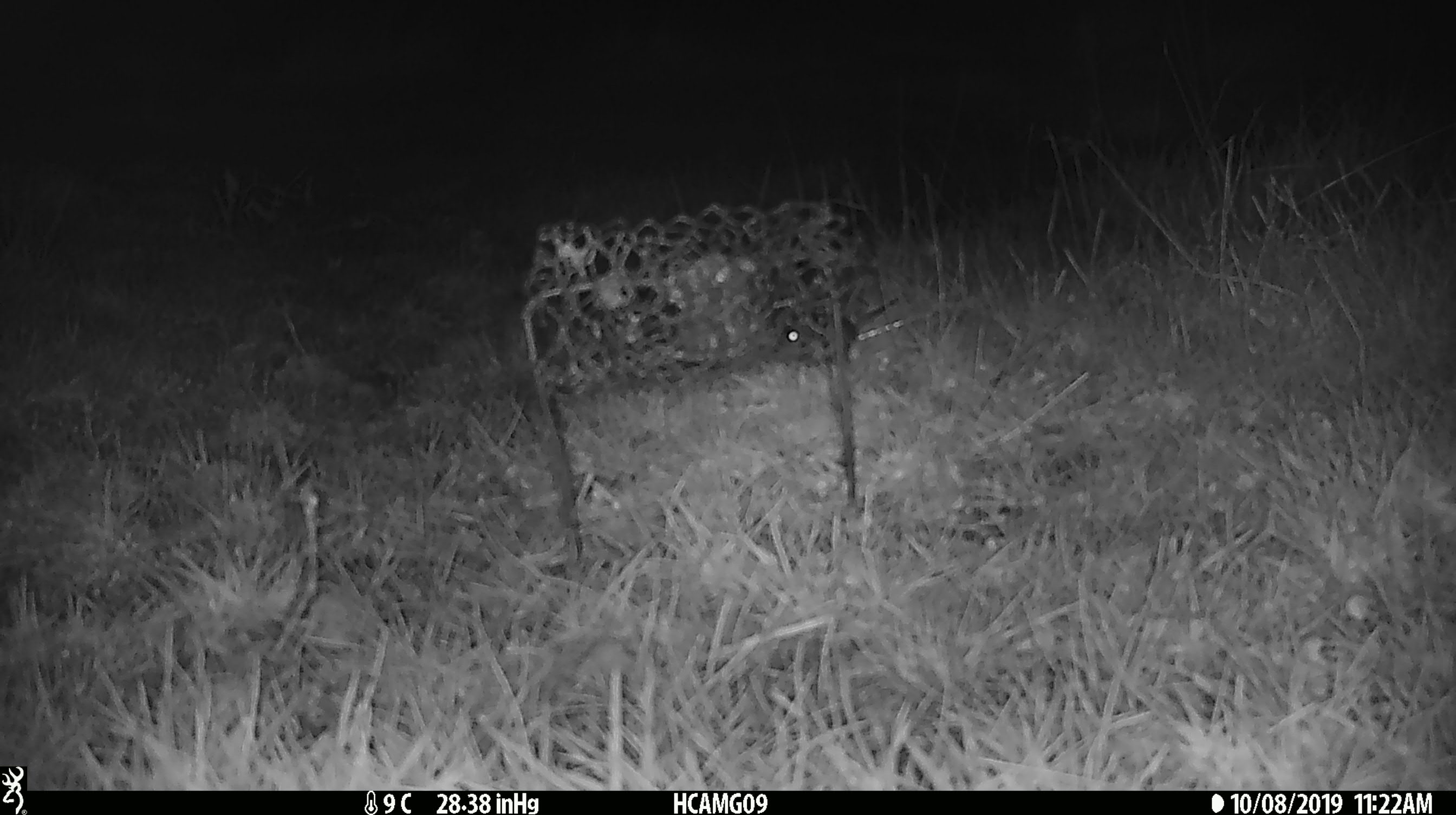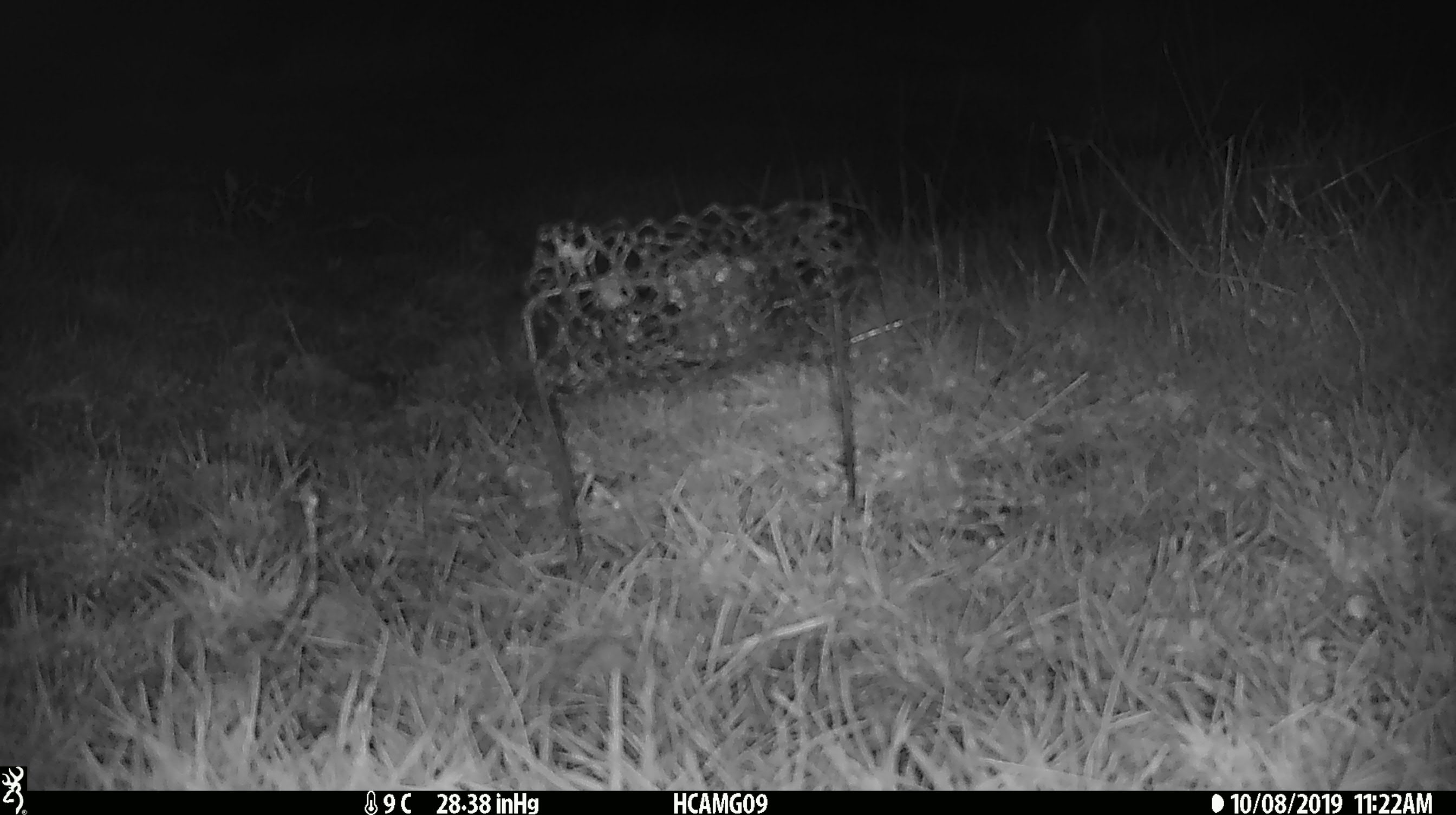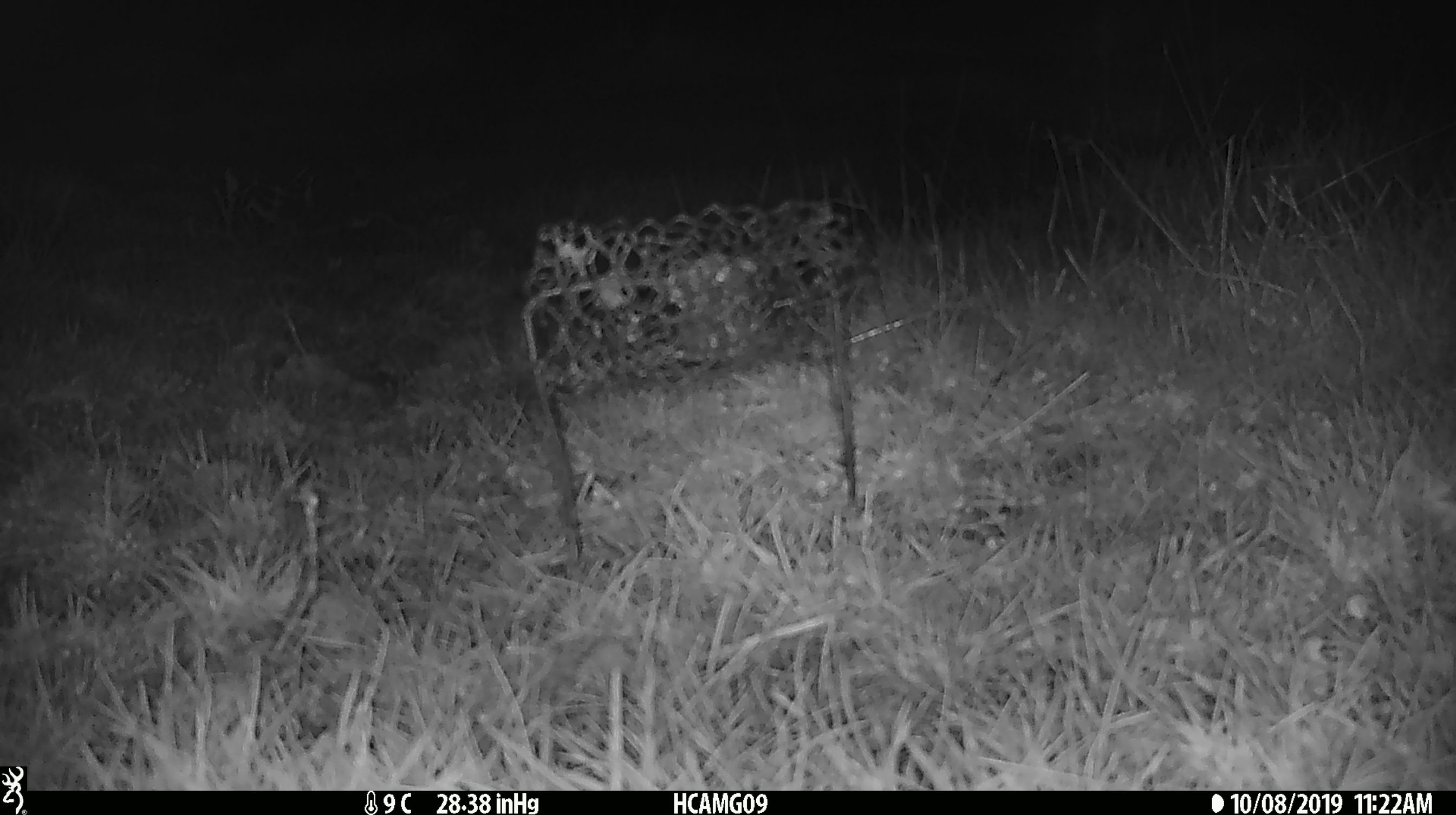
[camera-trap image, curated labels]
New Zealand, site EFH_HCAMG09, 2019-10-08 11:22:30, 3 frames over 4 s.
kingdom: Animalia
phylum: Chordata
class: Mammalia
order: Rodentia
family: Muridae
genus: Mus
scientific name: Mus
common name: mouse